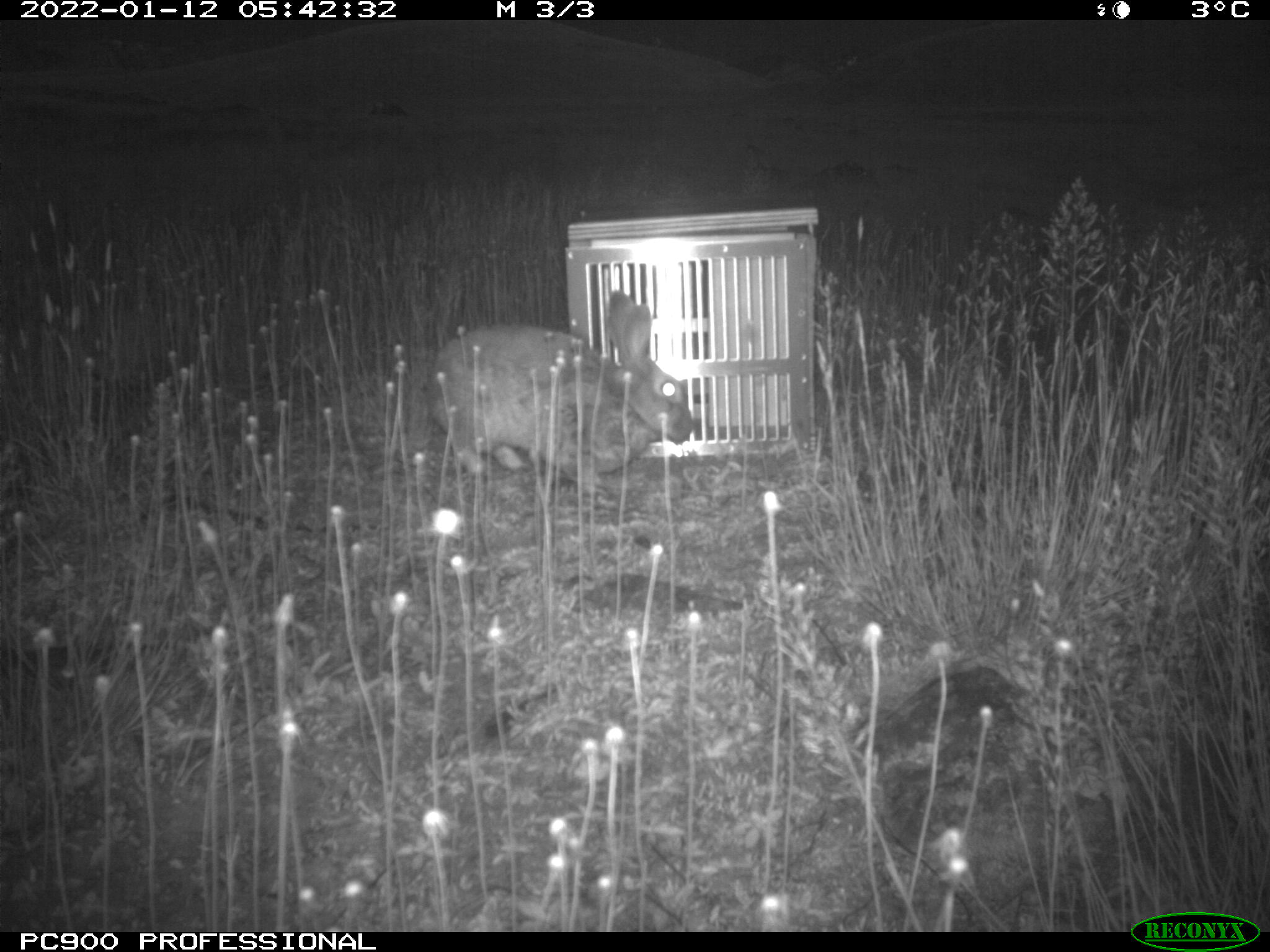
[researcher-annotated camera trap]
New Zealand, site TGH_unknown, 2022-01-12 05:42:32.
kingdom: Animalia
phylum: Chordata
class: Mammalia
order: Lagomorpha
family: Leporidae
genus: Oryctolagus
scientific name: Oryctolagus cuniculus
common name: european rabbit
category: rabbit